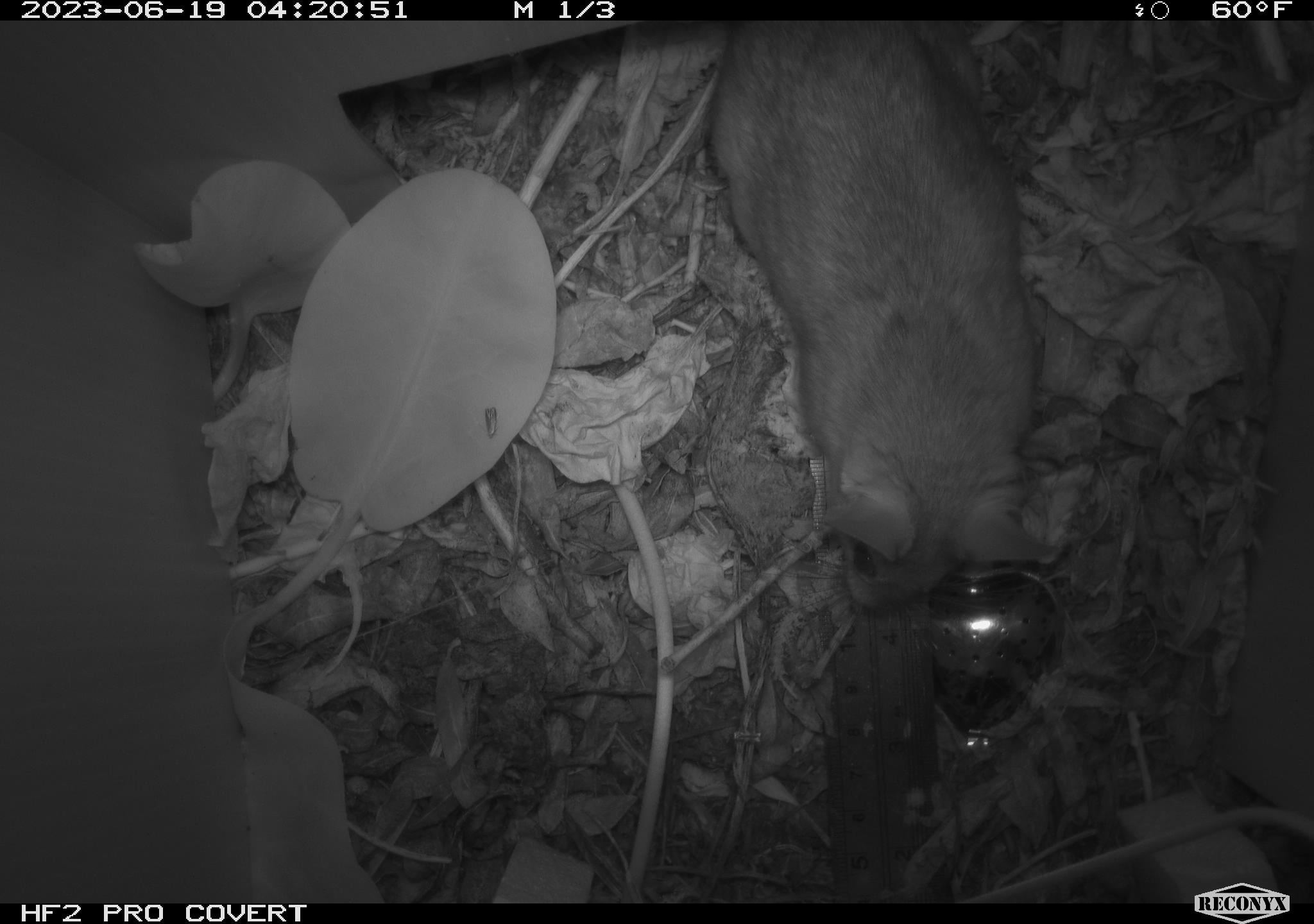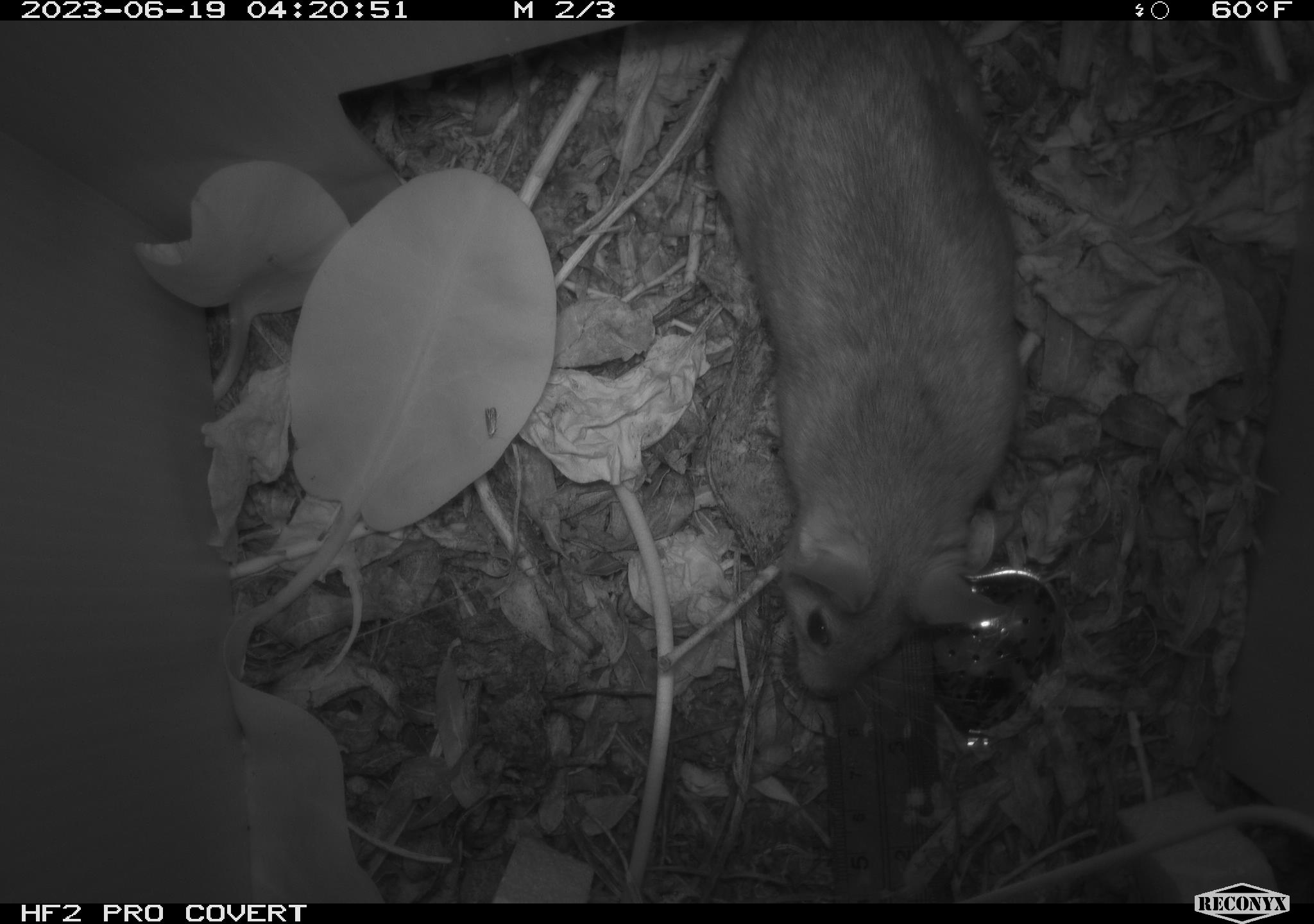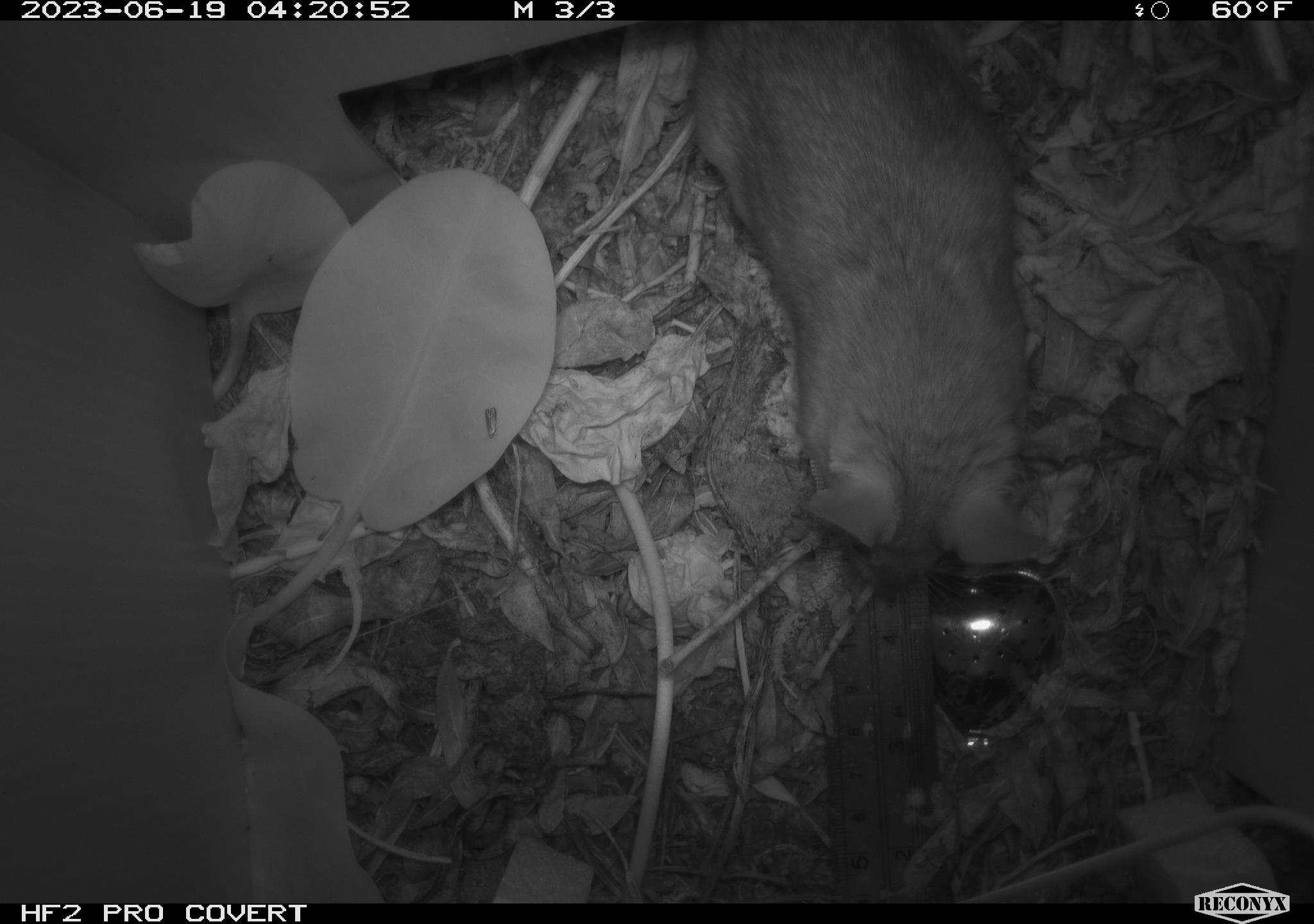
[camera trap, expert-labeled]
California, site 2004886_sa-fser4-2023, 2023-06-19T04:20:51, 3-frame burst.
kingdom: Animalia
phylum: Chordata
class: Mammalia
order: Rodentia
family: Cricetidae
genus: Neotoma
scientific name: Neotoma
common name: pack rat or woodrat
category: neotoma species